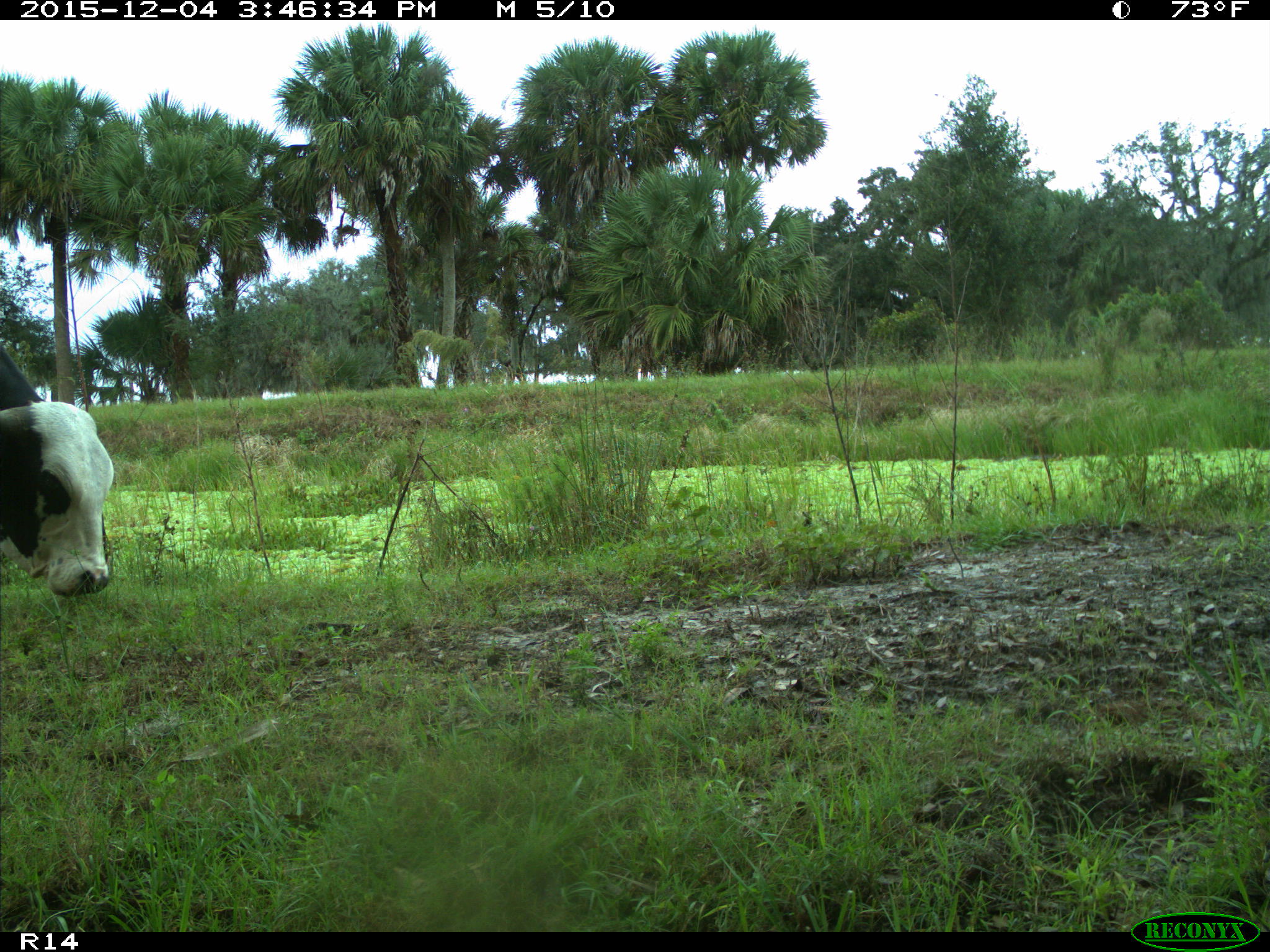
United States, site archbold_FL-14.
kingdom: Animalia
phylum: Chordata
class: Mammalia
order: Artiodactyla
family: Bovidae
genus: Bos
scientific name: Bos taurus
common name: domestic cow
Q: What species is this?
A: Bos taurus (domestic cow).